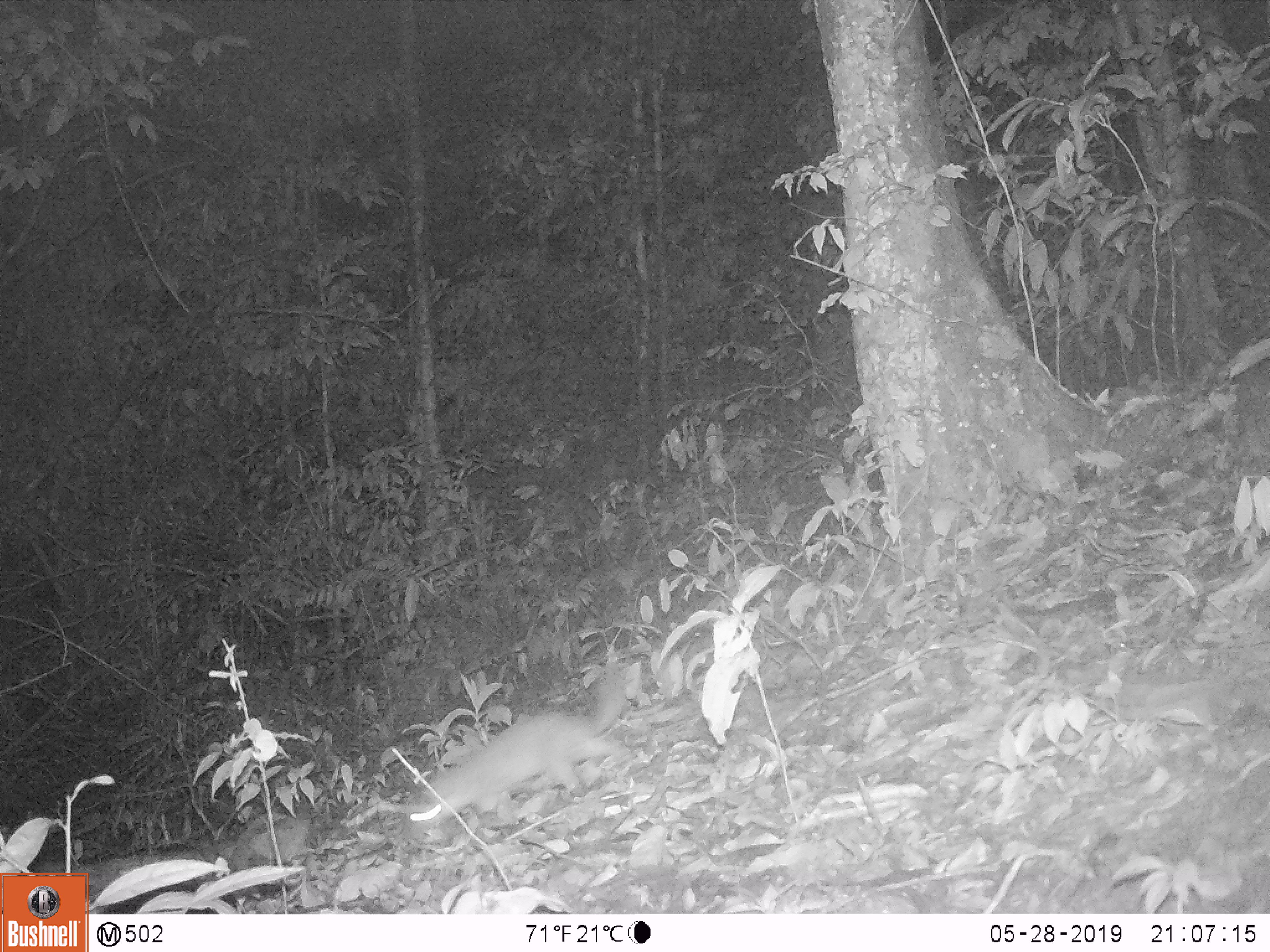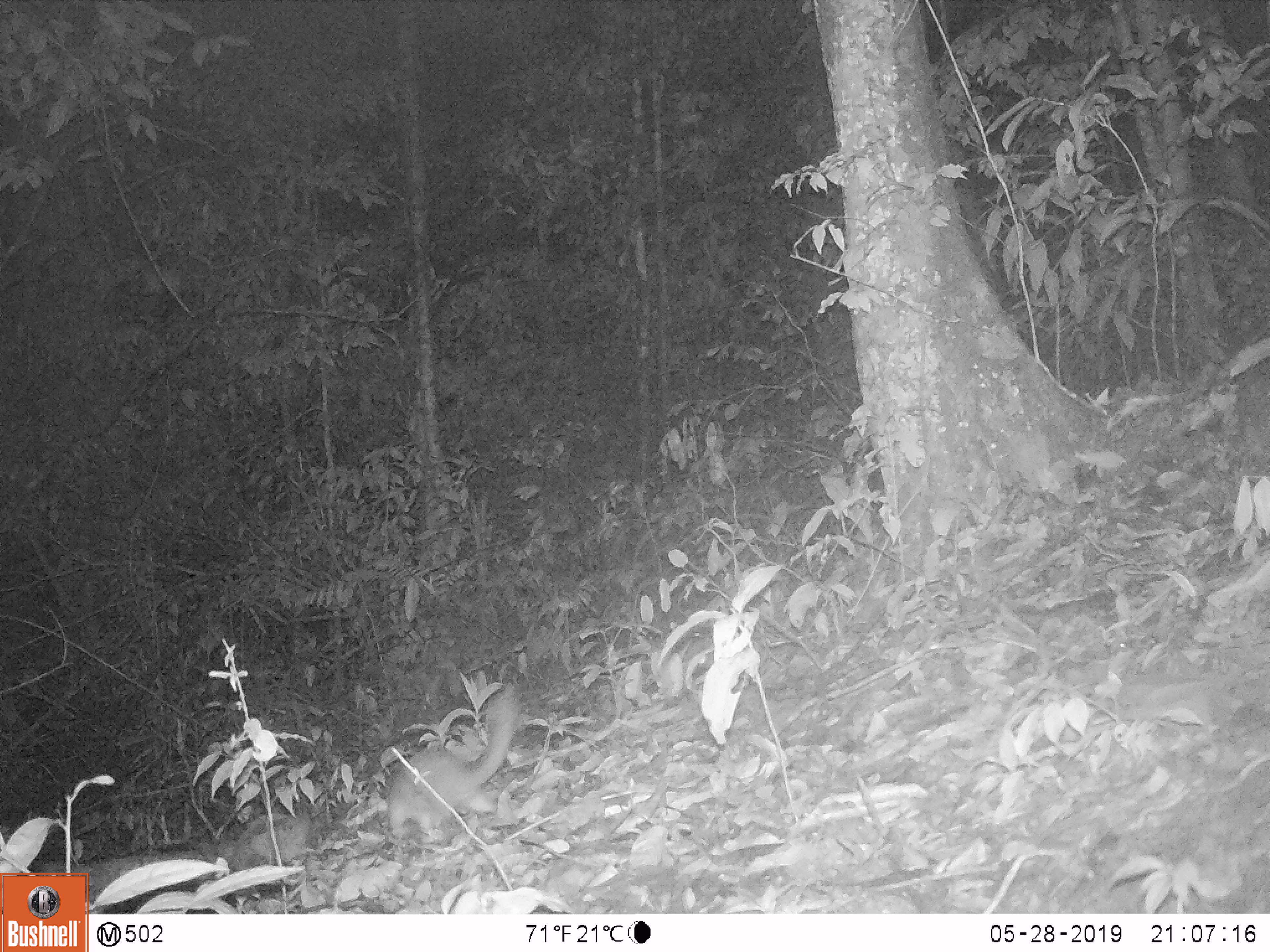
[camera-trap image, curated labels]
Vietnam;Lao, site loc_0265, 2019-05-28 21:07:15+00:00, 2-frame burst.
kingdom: Animalia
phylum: Chordata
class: Mammalia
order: Carnivora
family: Mustelidae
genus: Melogale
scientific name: Melogale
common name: ferret badger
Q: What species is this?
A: Ferret badger (Melogale).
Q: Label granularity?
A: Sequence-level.